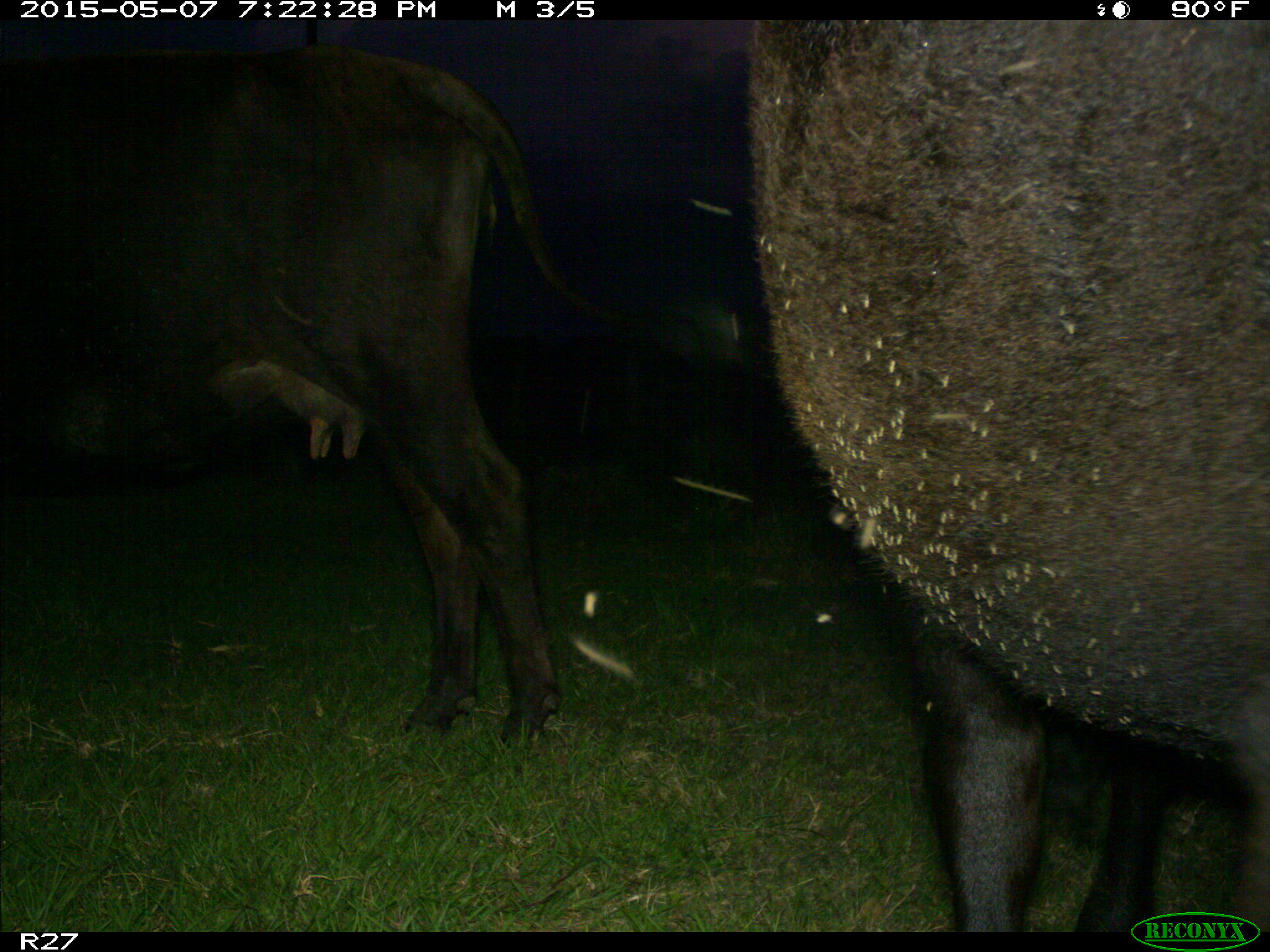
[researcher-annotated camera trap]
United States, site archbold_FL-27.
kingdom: Animalia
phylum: Chordata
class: Mammalia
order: Artiodactyla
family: Bovidae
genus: Bos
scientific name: Bos taurus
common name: domestic cow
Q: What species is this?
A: Bos taurus (domestic cow).